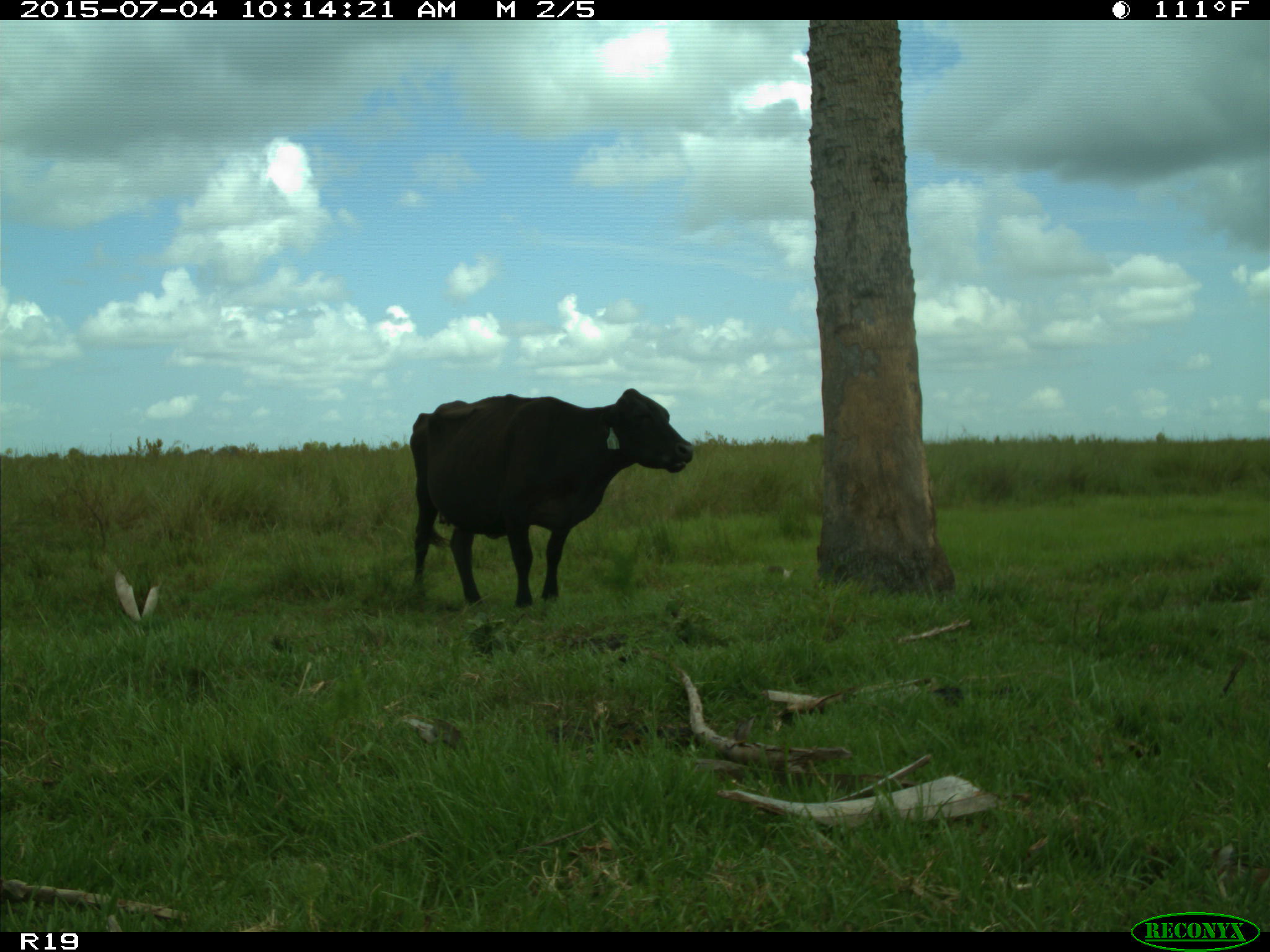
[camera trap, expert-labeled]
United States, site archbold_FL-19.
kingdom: Animalia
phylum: Chordata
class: Mammalia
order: Artiodactyla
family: Bovidae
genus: Bos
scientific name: Bos taurus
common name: domestic cow